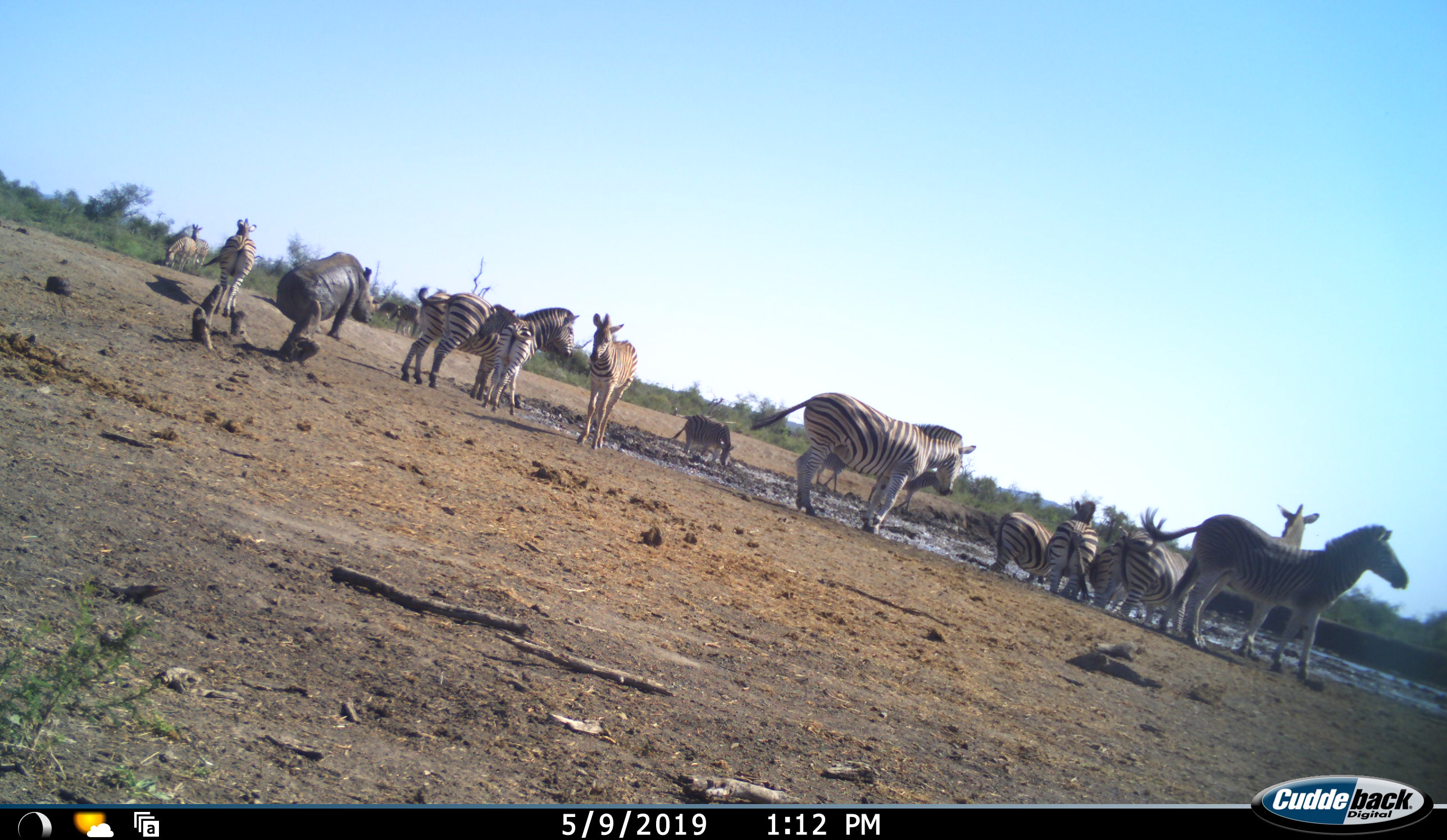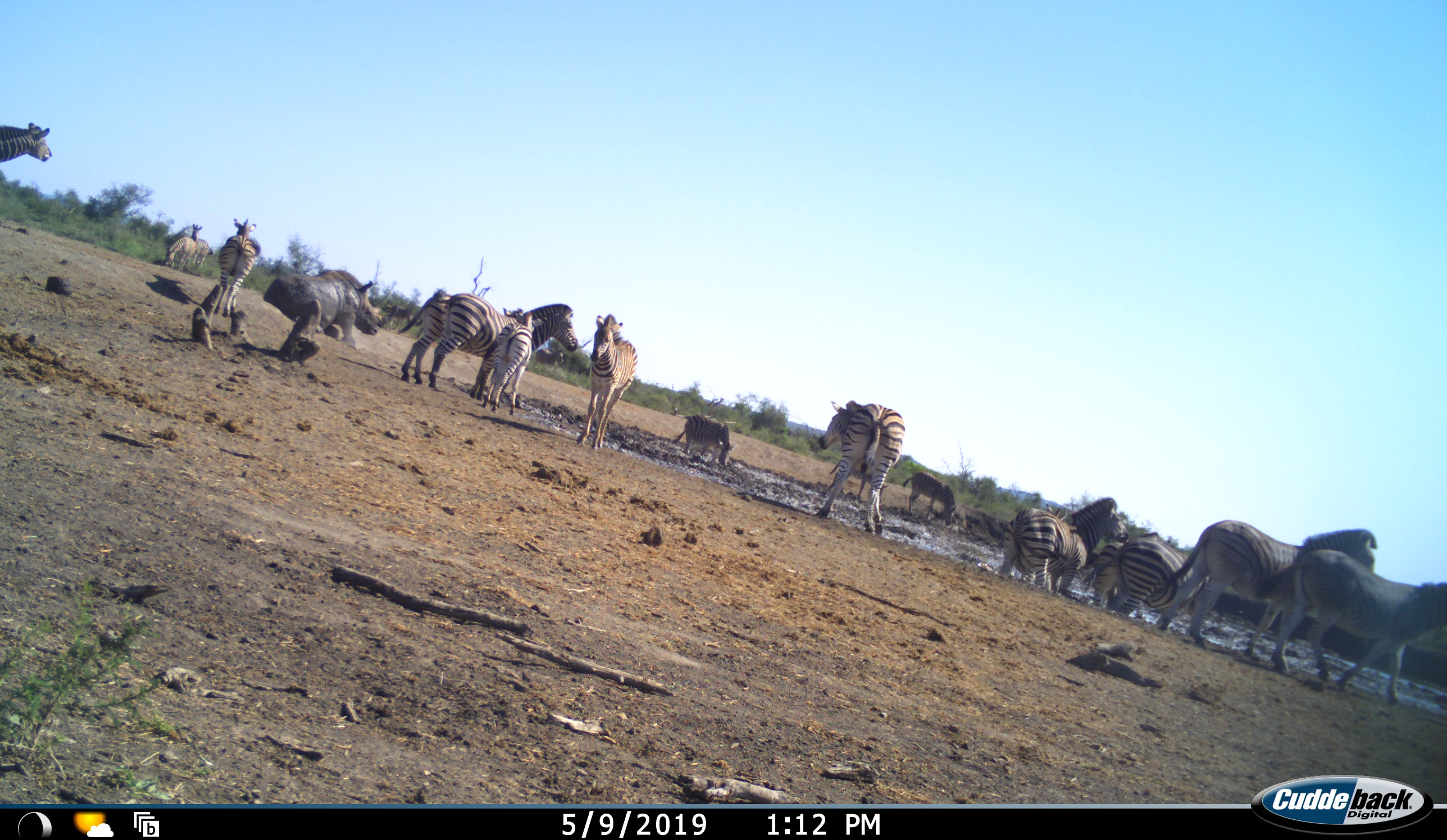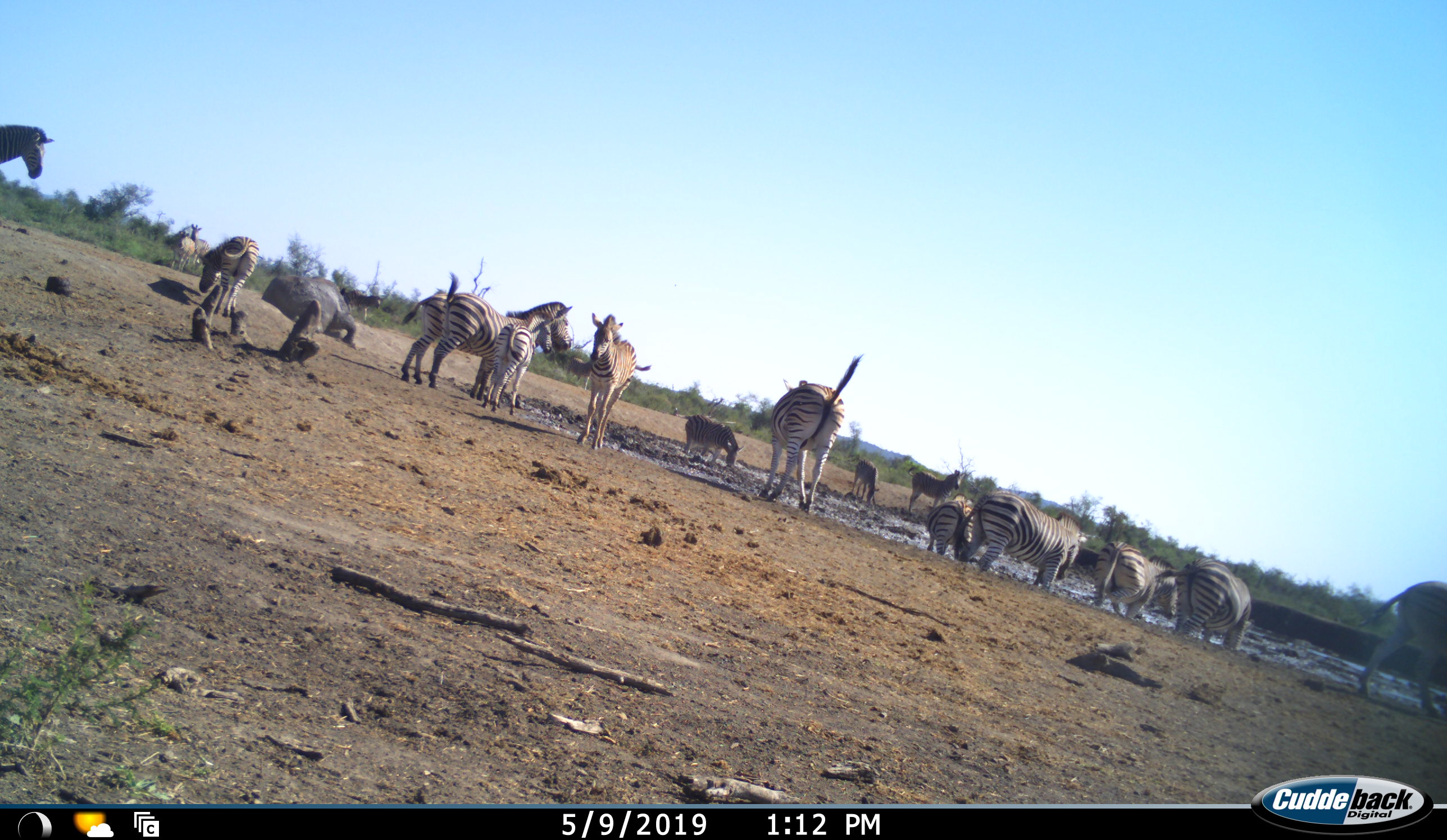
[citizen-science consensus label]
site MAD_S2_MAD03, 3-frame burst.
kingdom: Animalia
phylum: Chordata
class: Mammalia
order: Perissodactyla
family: Rhinocerotidae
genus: Diceros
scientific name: Diceros bicornis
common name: black rhinoceros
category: rhinocerosblack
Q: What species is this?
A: Rhinocerosblack (black rhinoceros) (Diceros bicornis).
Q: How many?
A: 1.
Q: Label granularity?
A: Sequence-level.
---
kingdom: Animalia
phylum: Chordata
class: Mammalia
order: Perissodactyla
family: Equidae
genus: Equus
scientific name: Equus quagga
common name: plains zebra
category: zebraplains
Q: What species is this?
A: Zebraplains (plains zebra) (Equus quagga).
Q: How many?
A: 11-50.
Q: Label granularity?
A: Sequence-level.